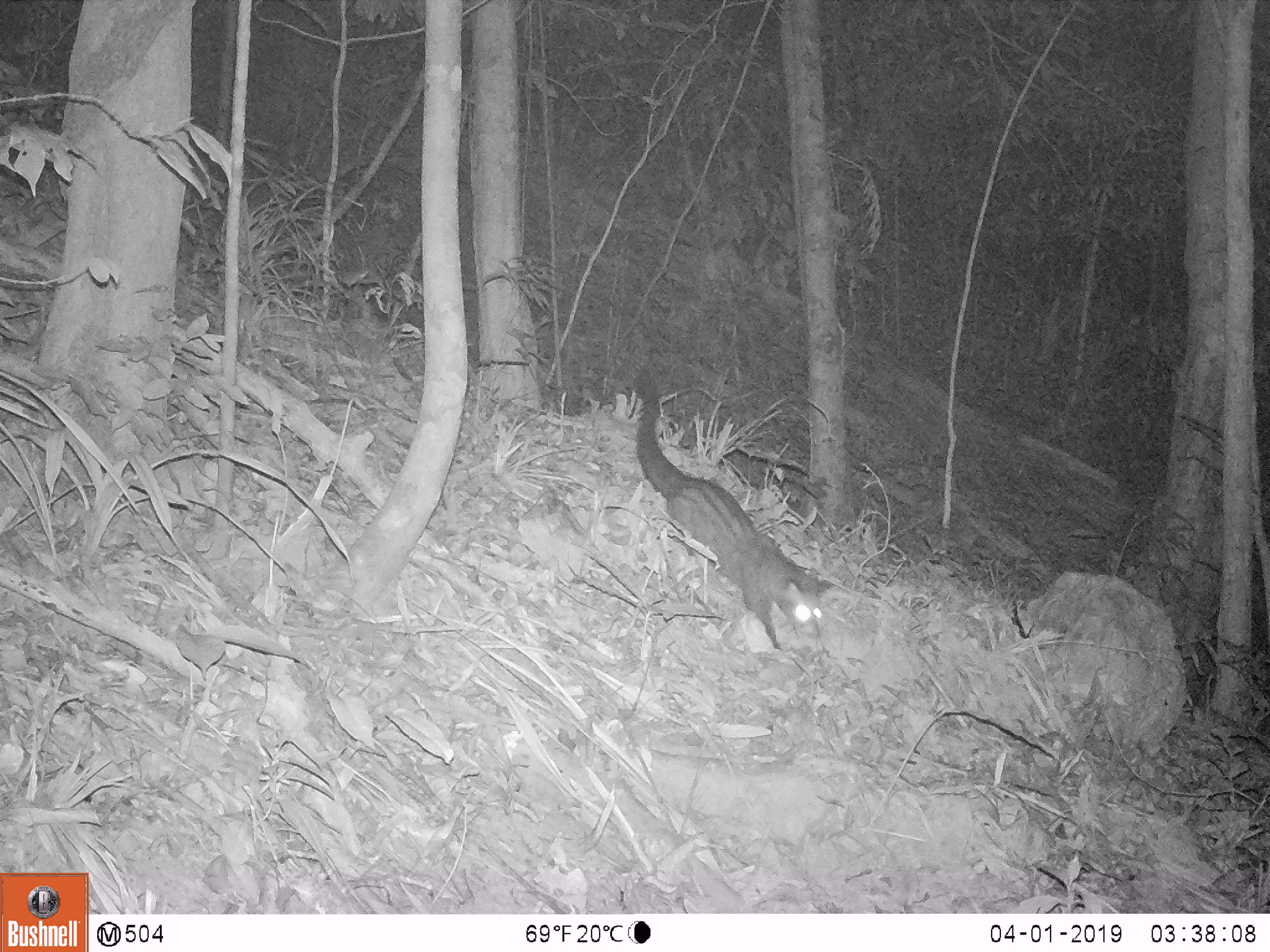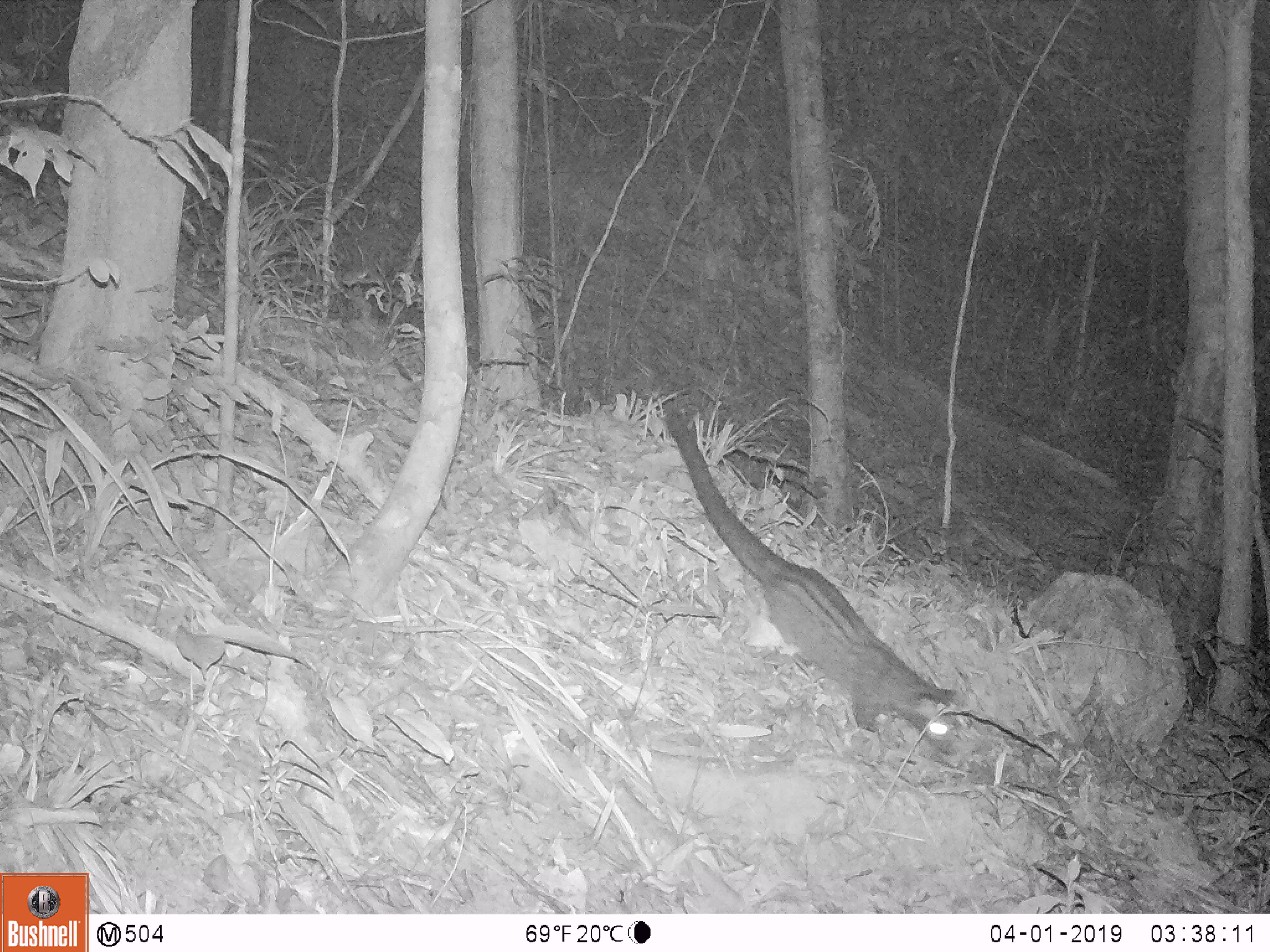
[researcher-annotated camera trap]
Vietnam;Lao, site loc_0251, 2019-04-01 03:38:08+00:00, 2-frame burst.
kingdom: Animalia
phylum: Chordata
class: Mammalia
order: Carnivora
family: Viverridae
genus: Paradoxurus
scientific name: Paradoxurus hermaphroditus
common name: common palm civet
Common palm civet (Paradoxurus hermaphroditus). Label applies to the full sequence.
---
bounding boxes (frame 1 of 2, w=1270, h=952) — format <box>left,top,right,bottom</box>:
common palm civet: <box>633,390,837,651</box>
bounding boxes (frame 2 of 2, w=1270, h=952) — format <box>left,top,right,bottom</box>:
common palm civet: <box>661,400,963,759</box>